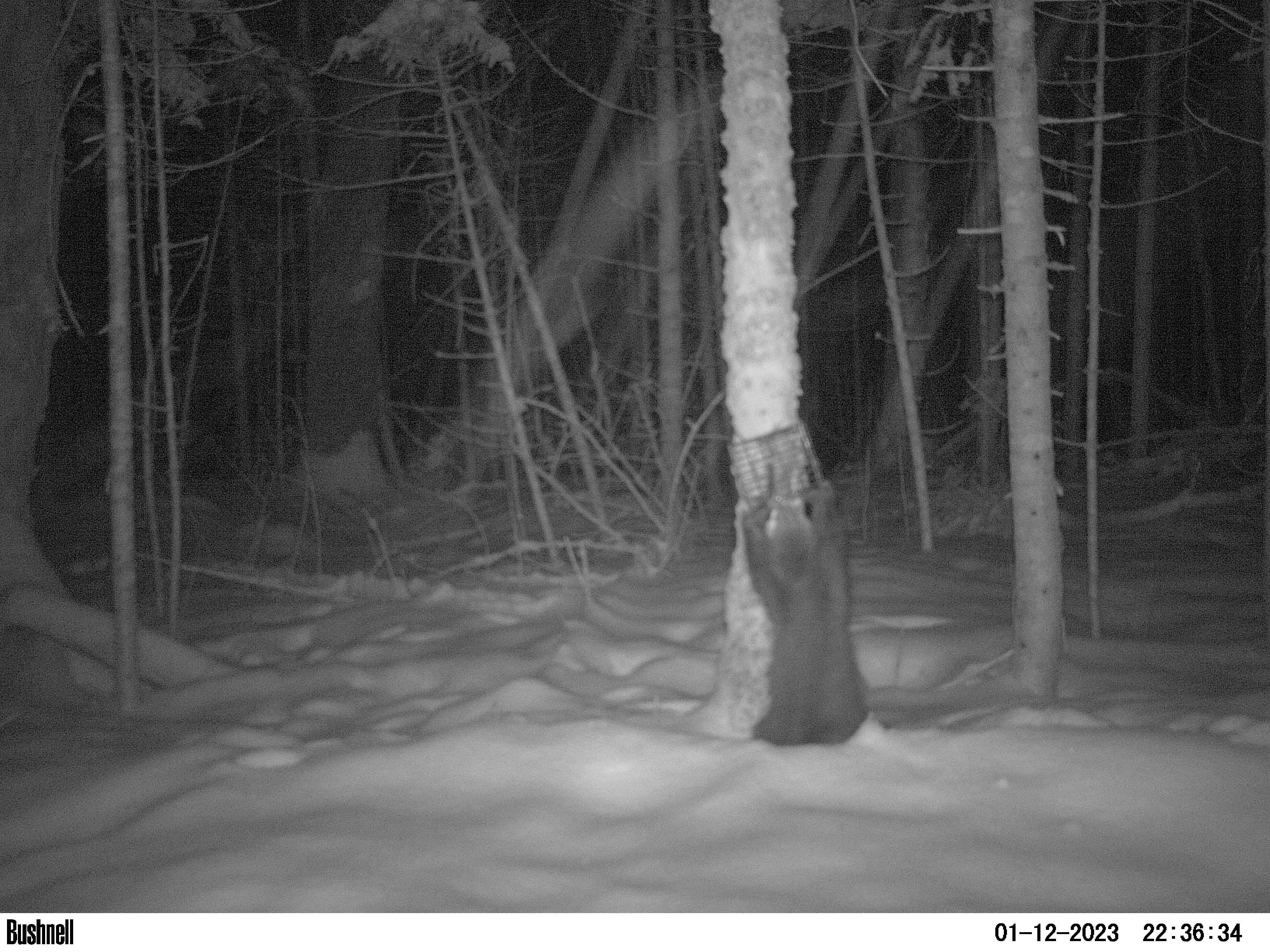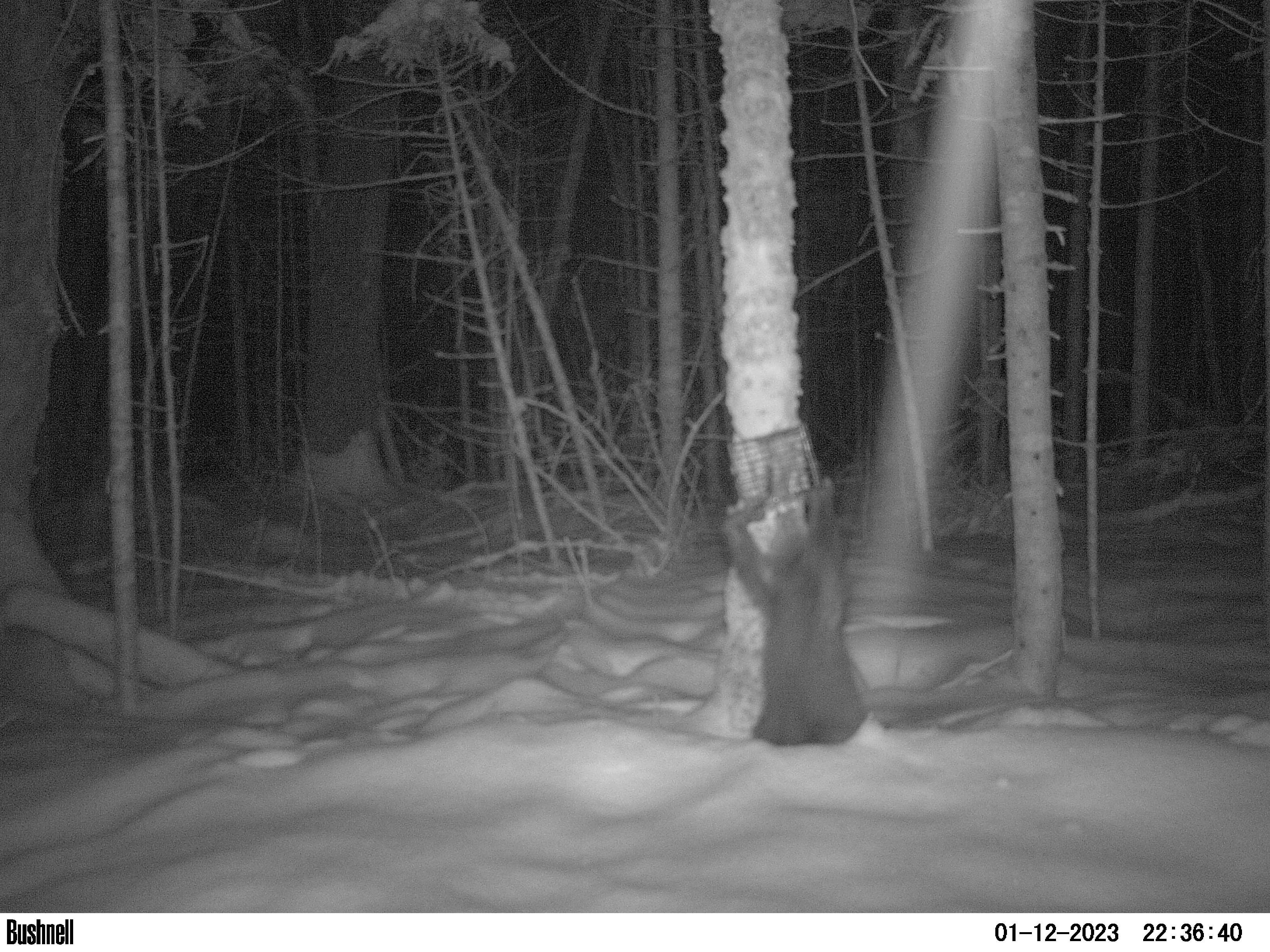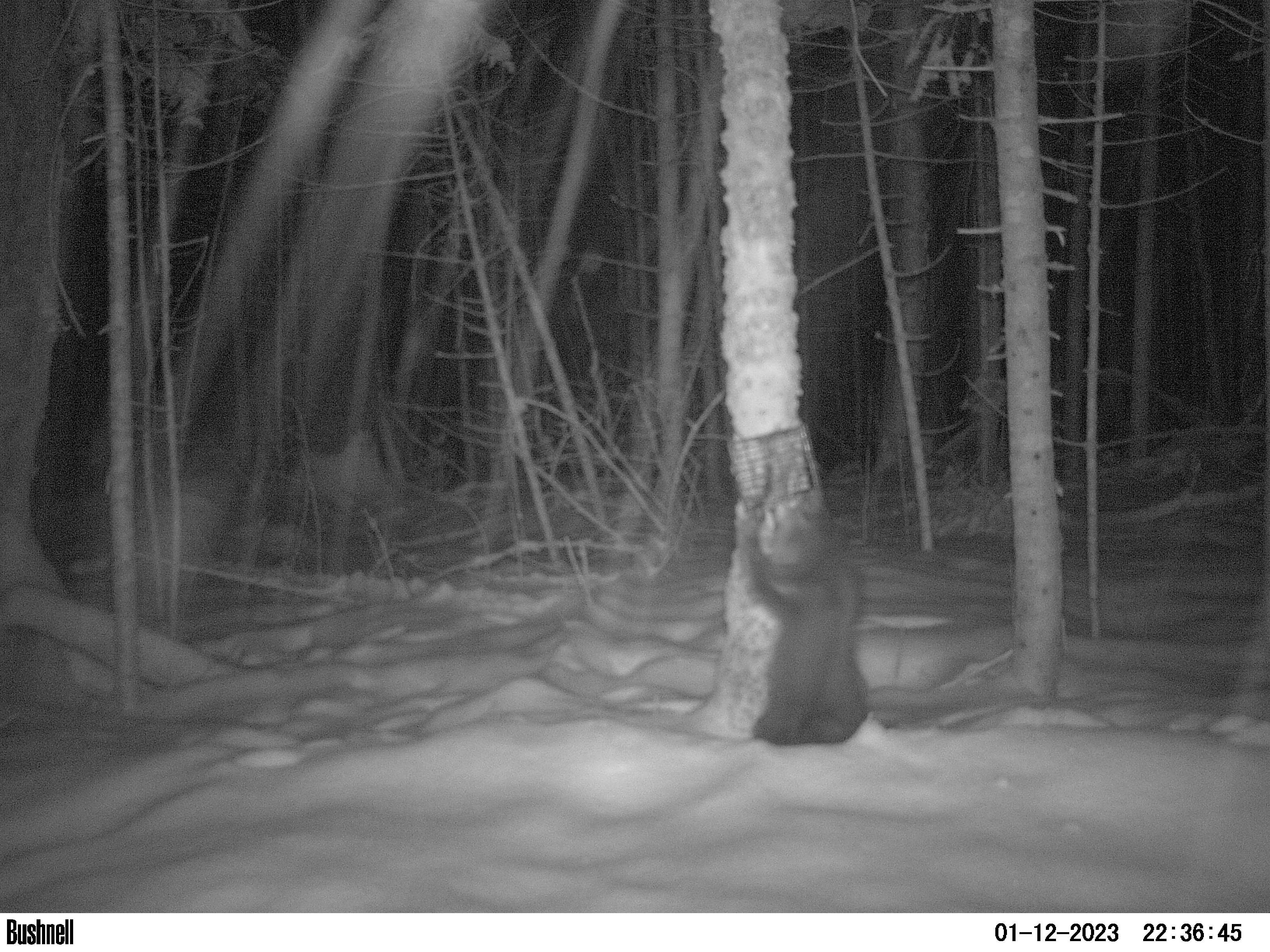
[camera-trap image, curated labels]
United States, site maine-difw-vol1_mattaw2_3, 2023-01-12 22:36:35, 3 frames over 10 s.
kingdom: Animalia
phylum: Chordata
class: Mammalia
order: Carnivora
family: Mustelidae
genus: Pekania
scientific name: Pekania pennanti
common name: fisher